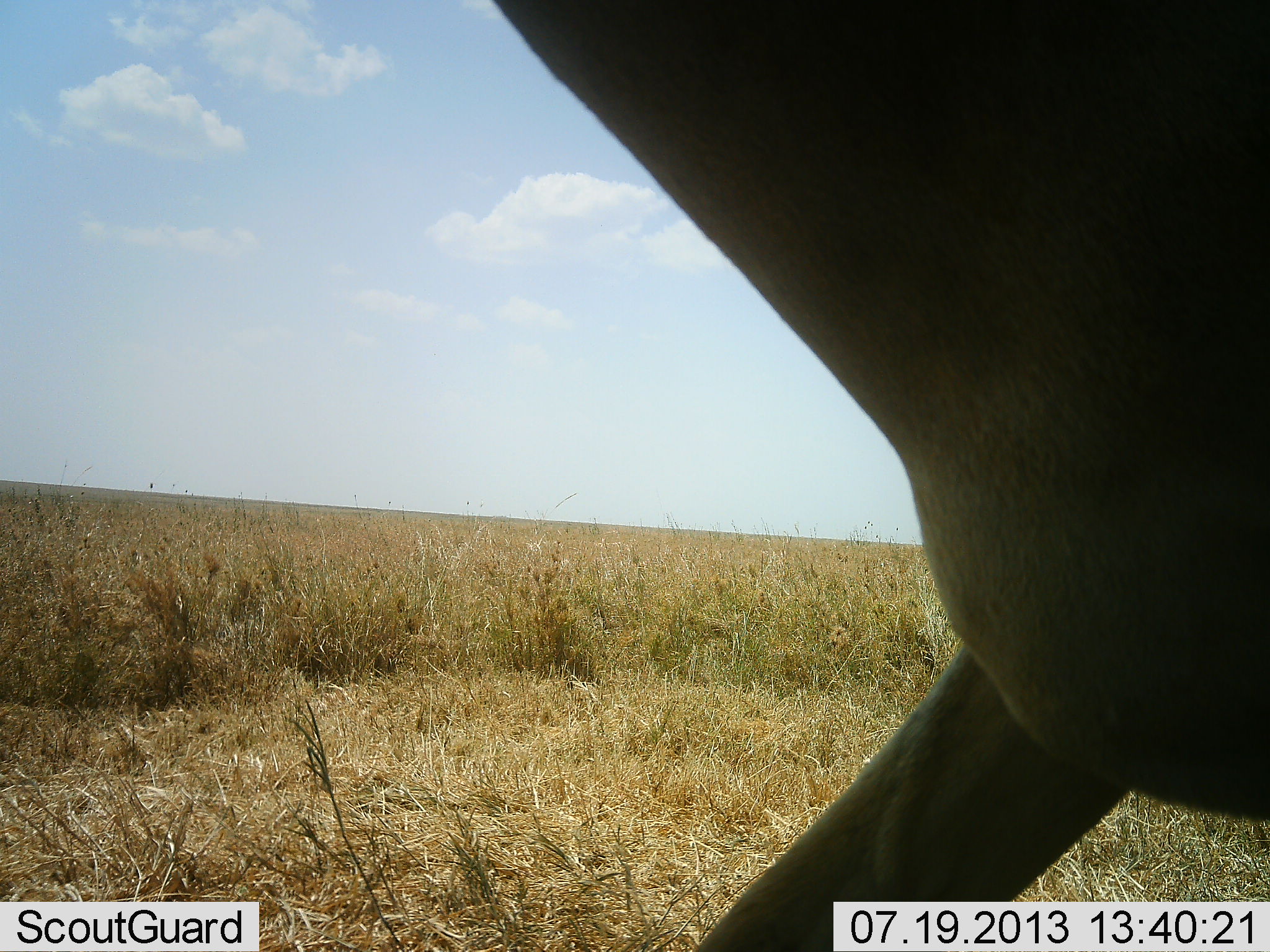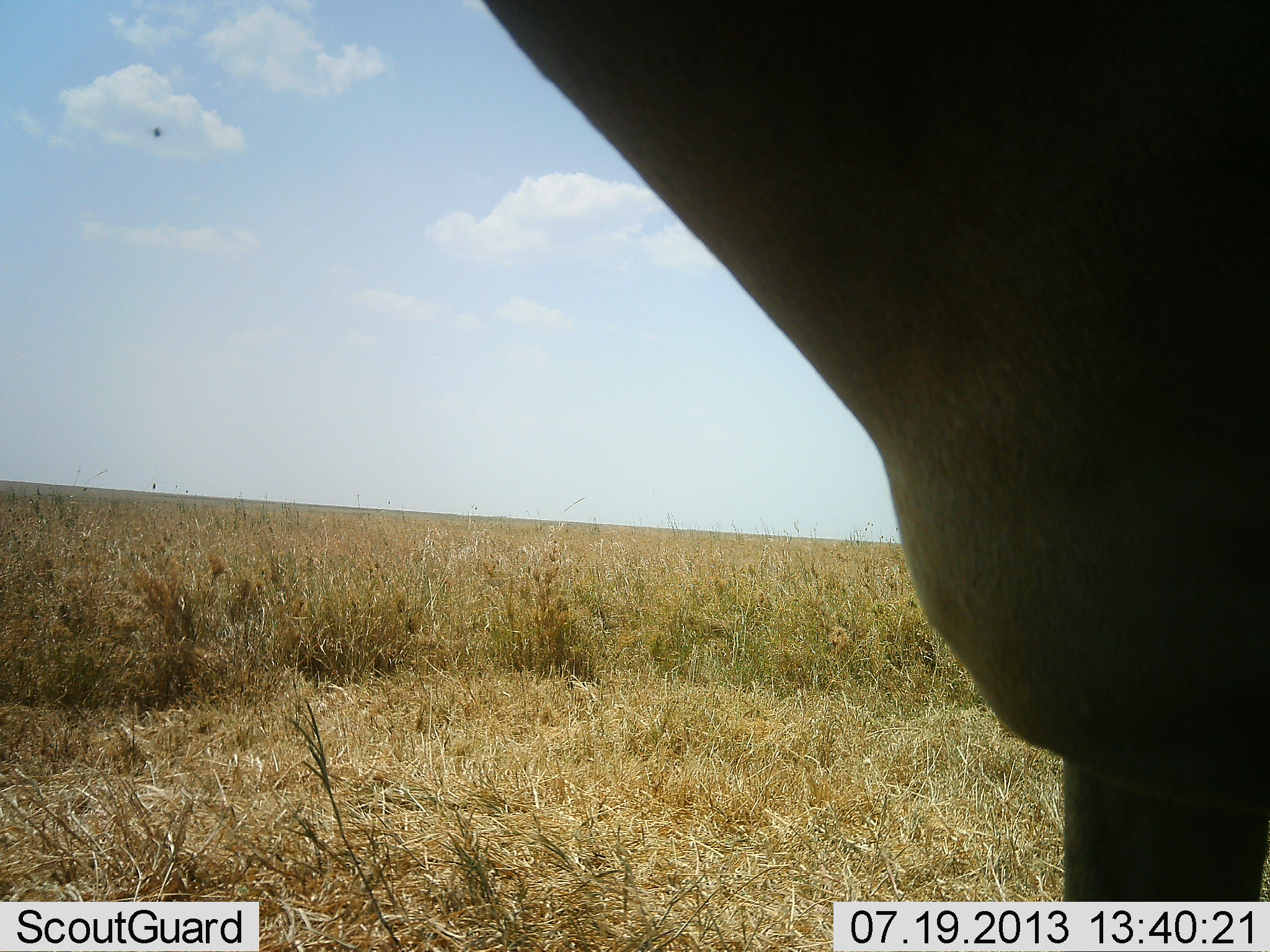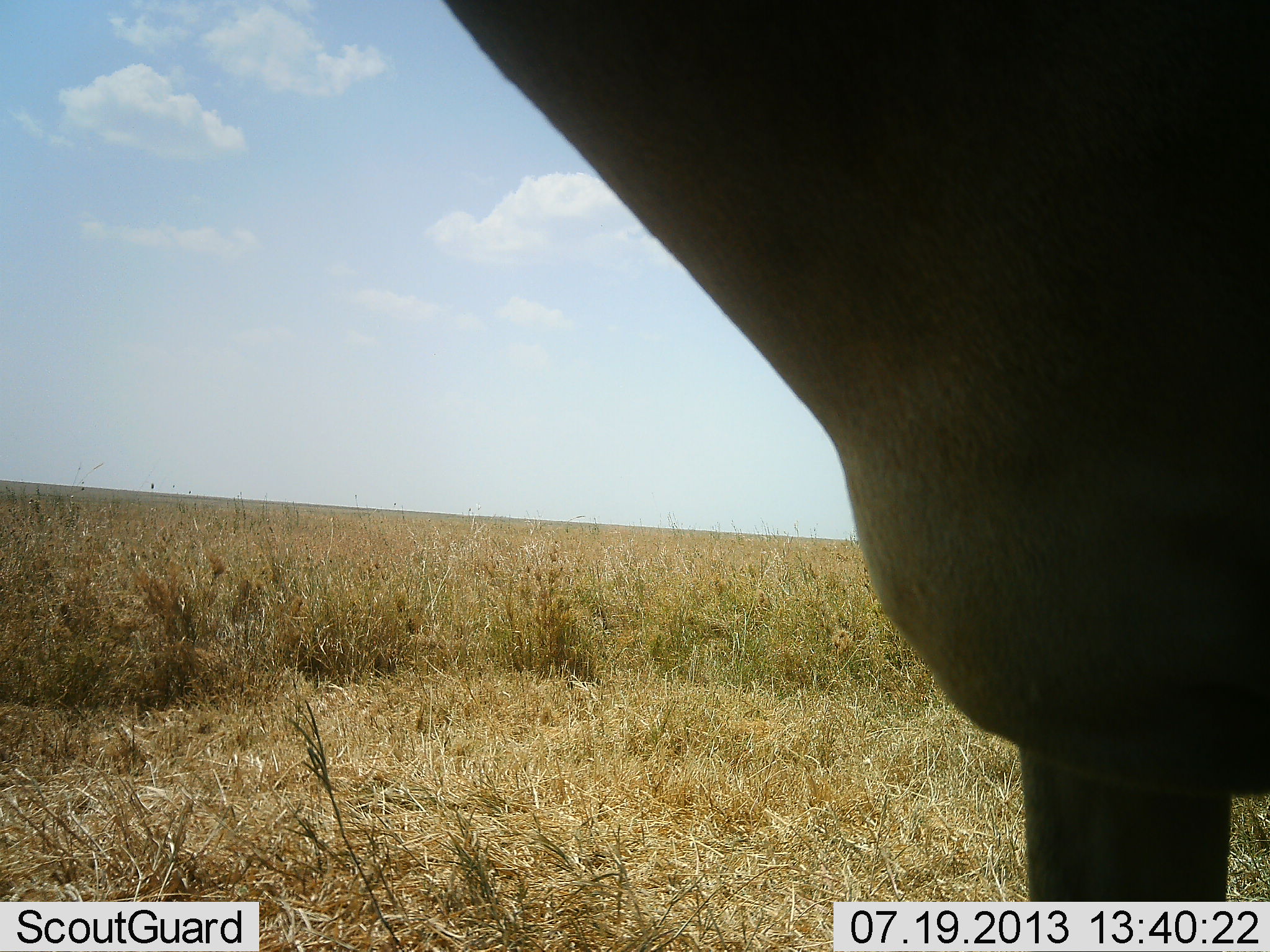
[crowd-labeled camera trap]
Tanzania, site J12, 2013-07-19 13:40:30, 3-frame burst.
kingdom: Animalia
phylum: Chordata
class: Mammalia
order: Artiodactyla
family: Bovidae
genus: Alcelaphus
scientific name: Alcelaphus buselaphus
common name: hartebeest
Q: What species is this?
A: Hartebeest (Alcelaphus buselaphus).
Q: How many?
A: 1.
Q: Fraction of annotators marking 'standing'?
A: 92%.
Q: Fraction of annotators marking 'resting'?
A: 0%.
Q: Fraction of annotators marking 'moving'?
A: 17%.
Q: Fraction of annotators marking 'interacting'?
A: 0%.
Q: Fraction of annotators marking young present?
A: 0%.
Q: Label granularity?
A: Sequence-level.